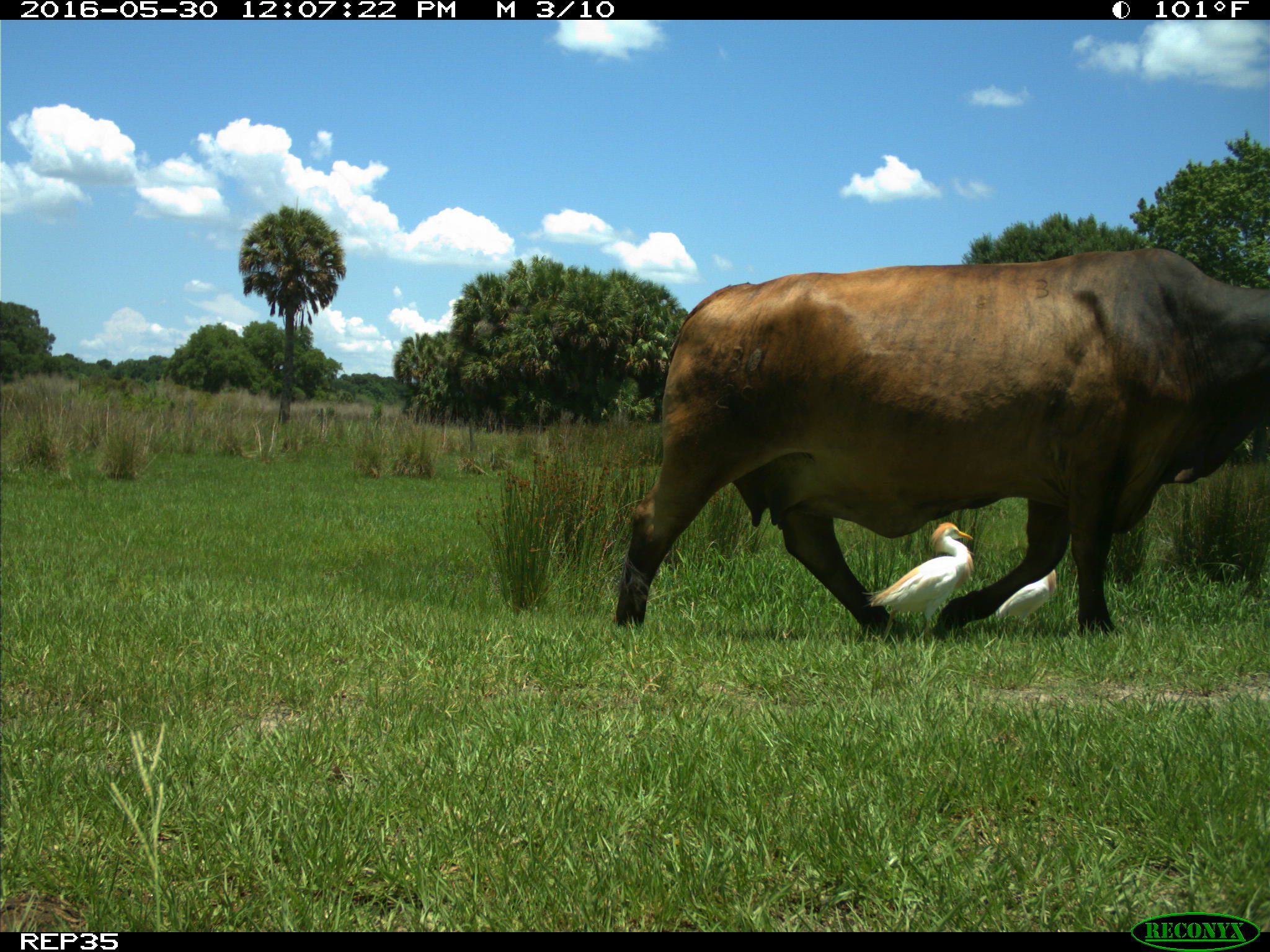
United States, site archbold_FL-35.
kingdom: Animalia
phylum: Chordata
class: Mammalia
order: Artiodactyla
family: Bovidae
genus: Bos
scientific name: Bos taurus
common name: domestic cow